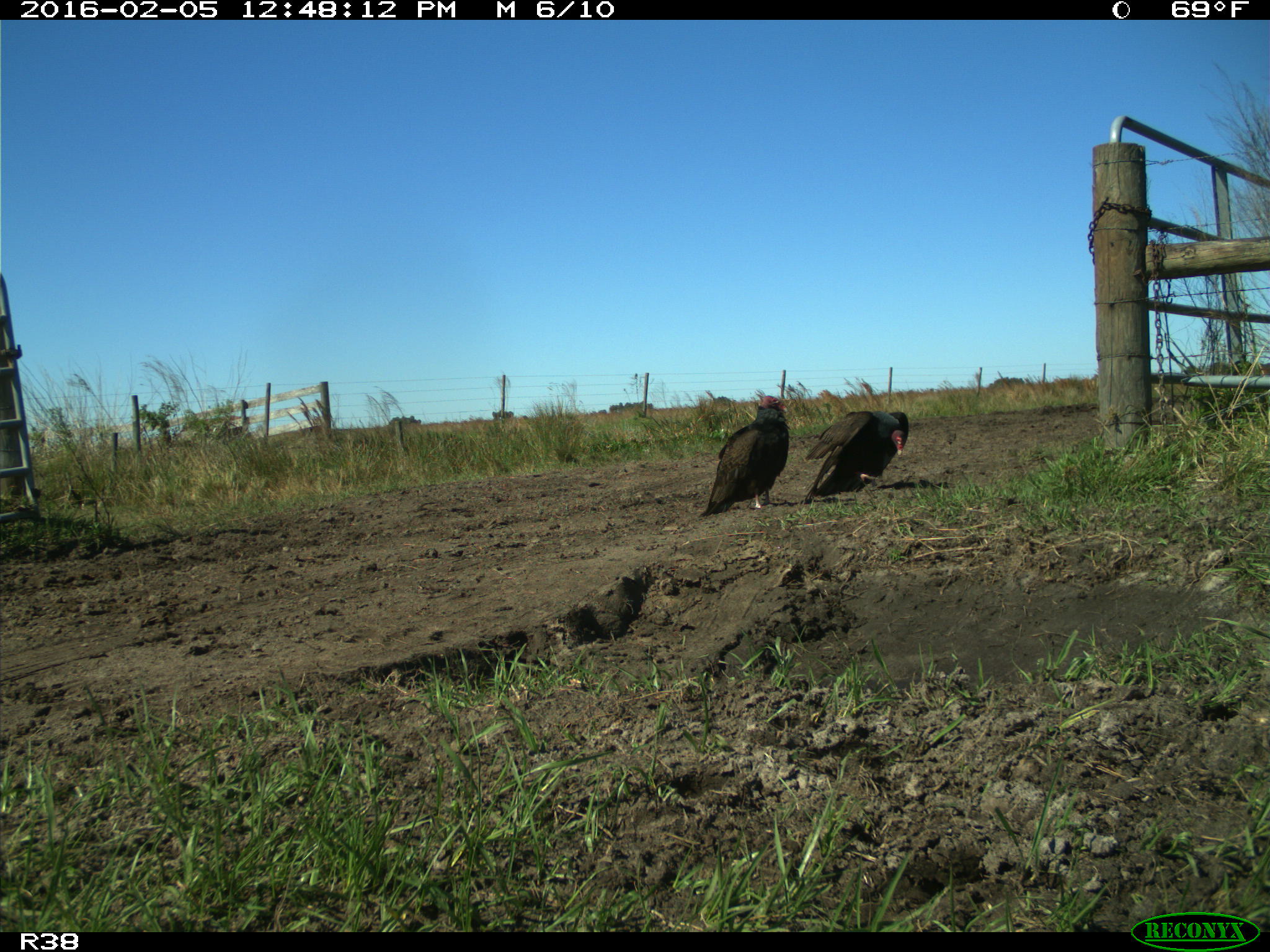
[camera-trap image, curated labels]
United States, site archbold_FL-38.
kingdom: Animalia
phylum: Chordata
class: Aves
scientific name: Aves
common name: birds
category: unidentified bird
Unidentified bird (birds) (Aves).